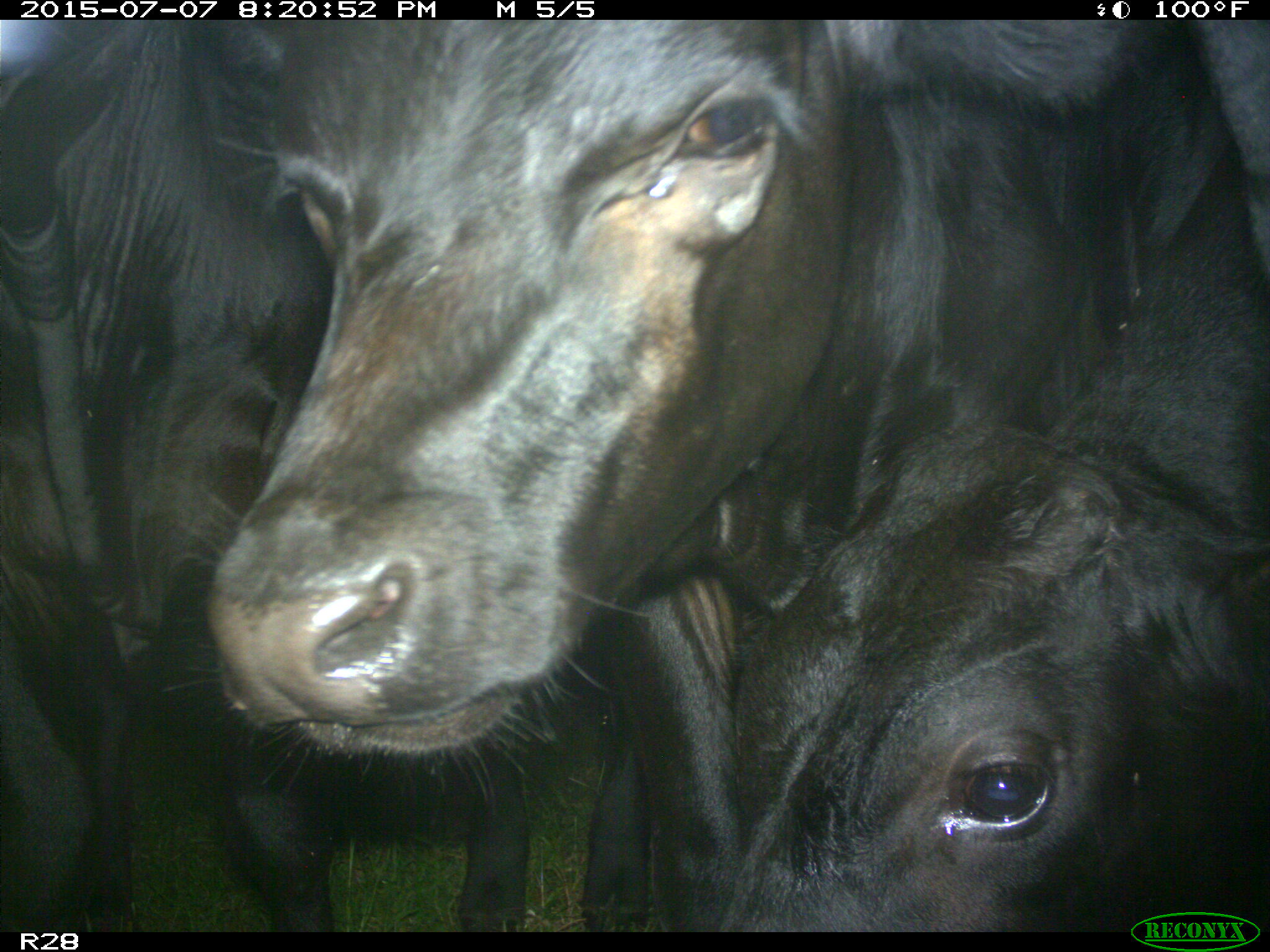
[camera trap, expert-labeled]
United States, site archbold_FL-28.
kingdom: Animalia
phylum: Chordata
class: Mammalia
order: Artiodactyla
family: Bovidae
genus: Bos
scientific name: Bos taurus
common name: domestic cow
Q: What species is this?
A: Bos taurus (domestic cow).